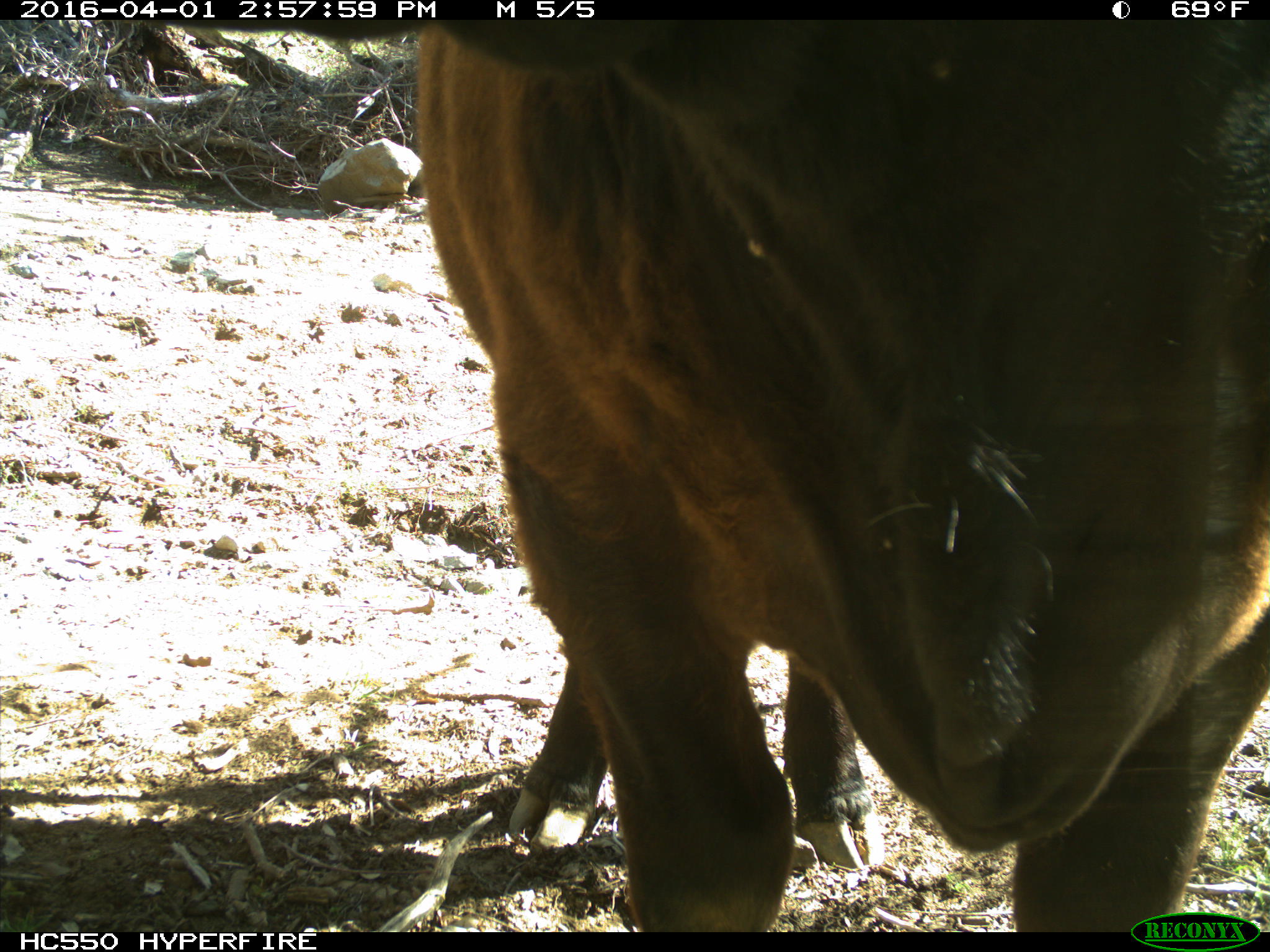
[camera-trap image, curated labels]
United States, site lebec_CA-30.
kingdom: Animalia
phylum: Chordata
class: Mammalia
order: Artiodactyla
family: Bovidae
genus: Bos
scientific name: Bos taurus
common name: domestic cow